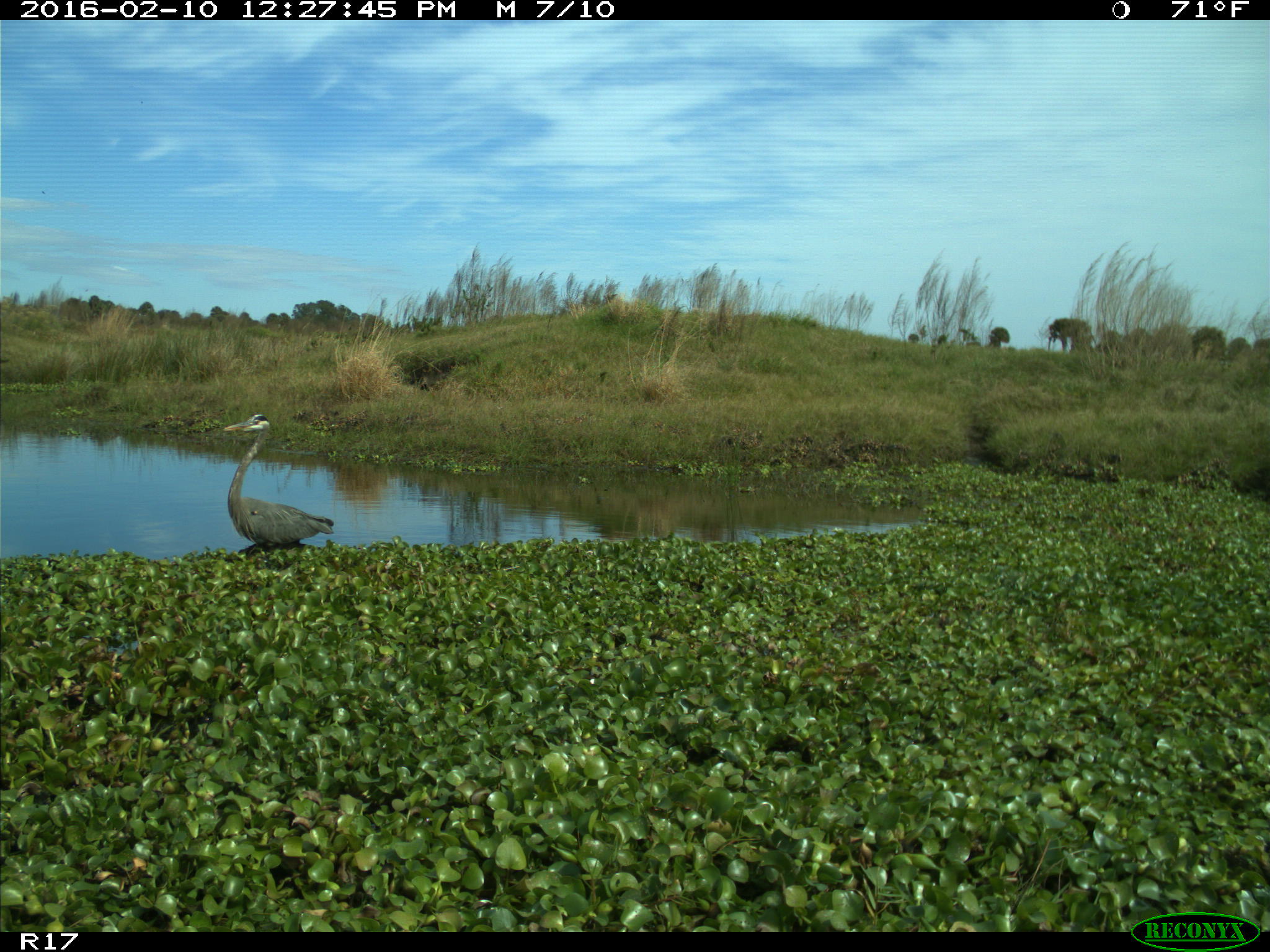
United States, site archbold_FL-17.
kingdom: Animalia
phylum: Chordata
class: Aves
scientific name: Aves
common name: birds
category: unidentified bird